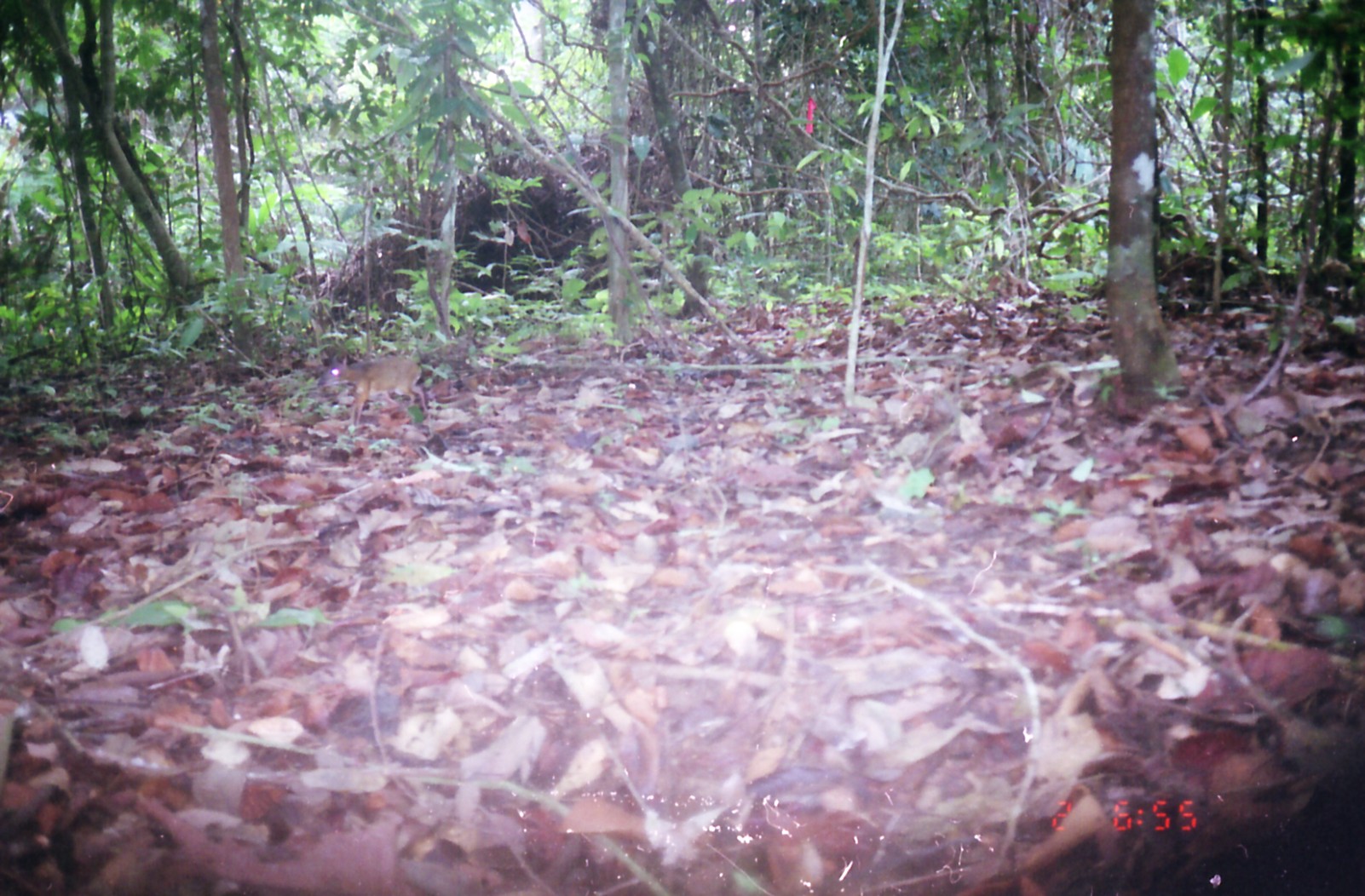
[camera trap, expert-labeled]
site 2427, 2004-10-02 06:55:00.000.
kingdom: Animalia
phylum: Chordata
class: Mammalia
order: Artiodactyla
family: Tragulidae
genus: Tragulus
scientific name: Tragulus napu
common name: greater oriental chevrotain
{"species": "Tragulus napu (greater oriental chevrotain)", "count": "1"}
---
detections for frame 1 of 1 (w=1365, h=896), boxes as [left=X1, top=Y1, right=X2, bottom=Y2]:
tragulus napu: [left=316, top=352, right=430, bottom=425]